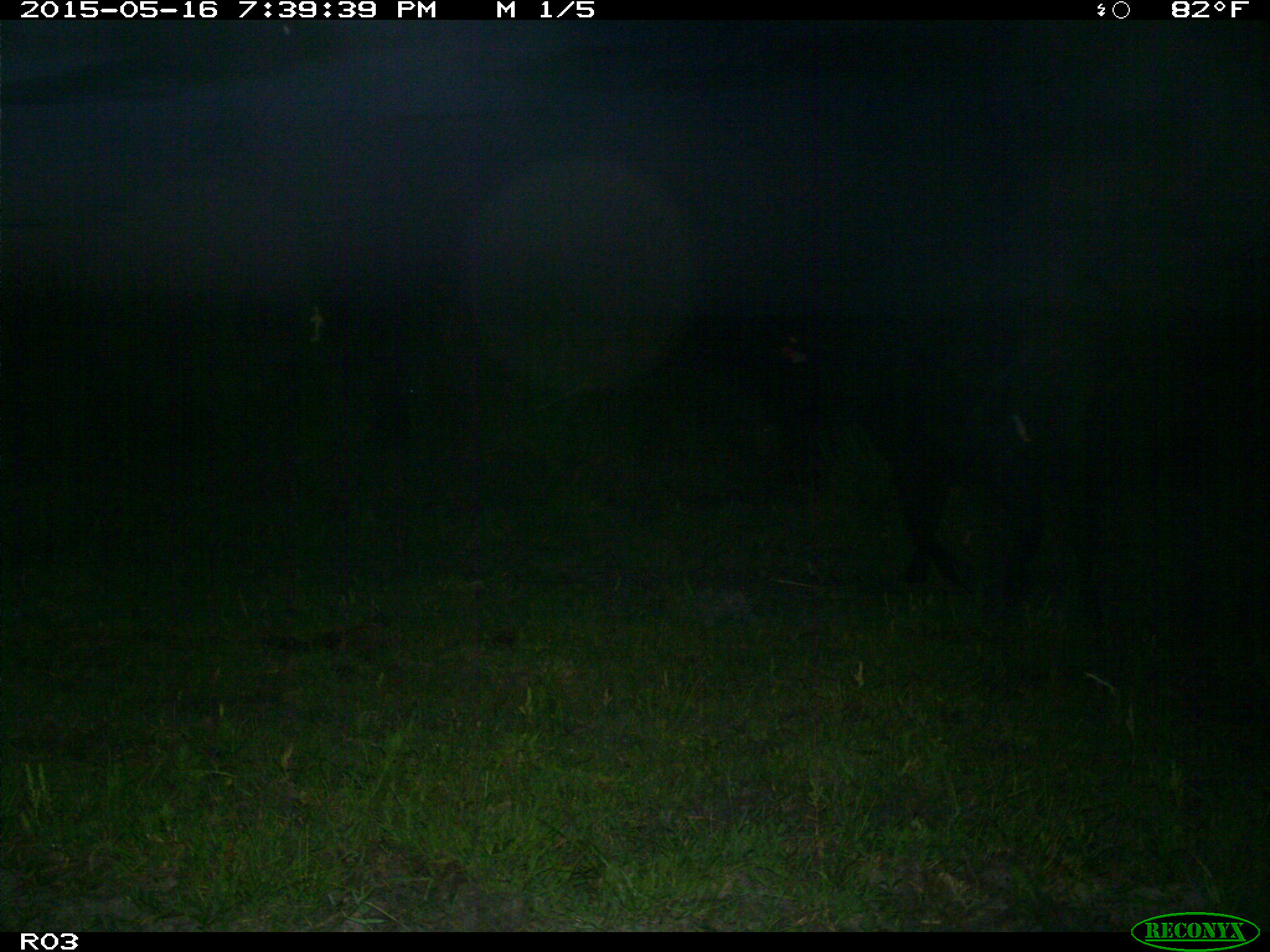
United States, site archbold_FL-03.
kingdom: Animalia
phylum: Chordata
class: Mammalia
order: Artiodactyla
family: Bovidae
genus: Bos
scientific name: Bos taurus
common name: domestic cow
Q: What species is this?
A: Bos taurus (domestic cow).